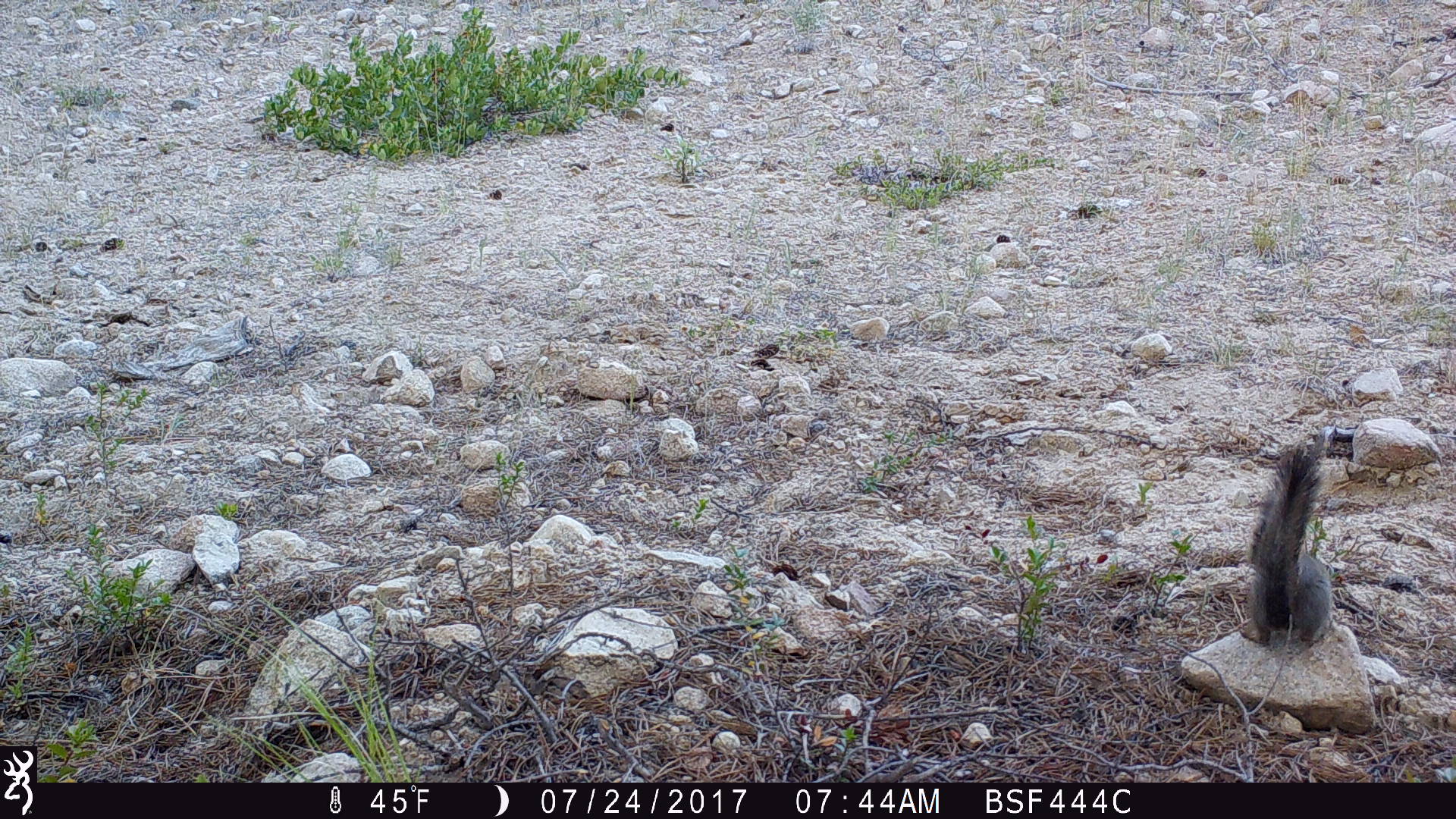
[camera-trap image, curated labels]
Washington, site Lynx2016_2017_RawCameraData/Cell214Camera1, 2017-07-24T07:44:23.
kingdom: Animalia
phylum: Chordata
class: Mammalia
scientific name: Mammalia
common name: small mammal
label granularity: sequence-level